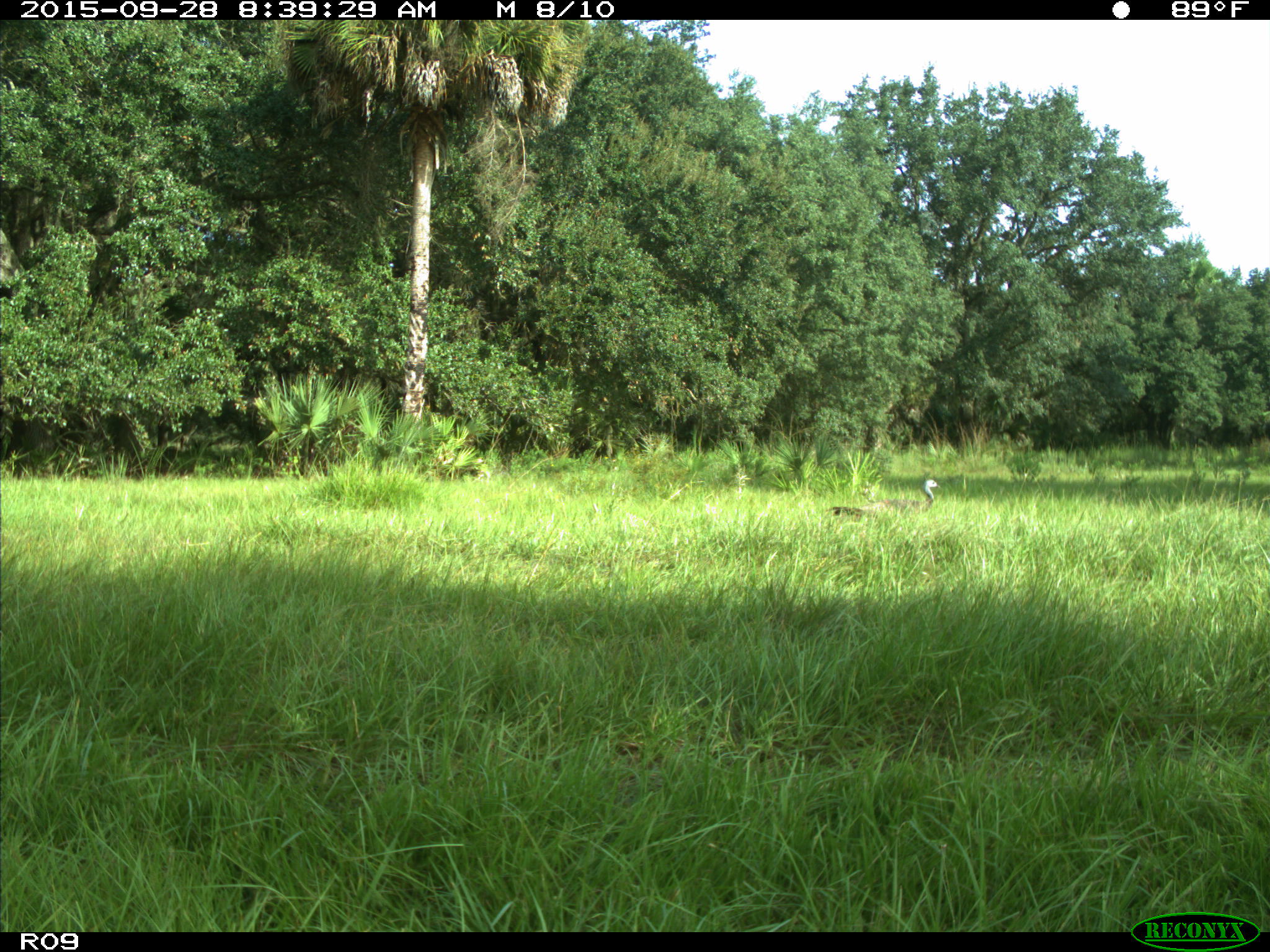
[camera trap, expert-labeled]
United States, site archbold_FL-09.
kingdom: Animalia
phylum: Chordata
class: Aves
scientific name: Aves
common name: birds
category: unidentified bird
Unidentified bird (birds) (Aves).